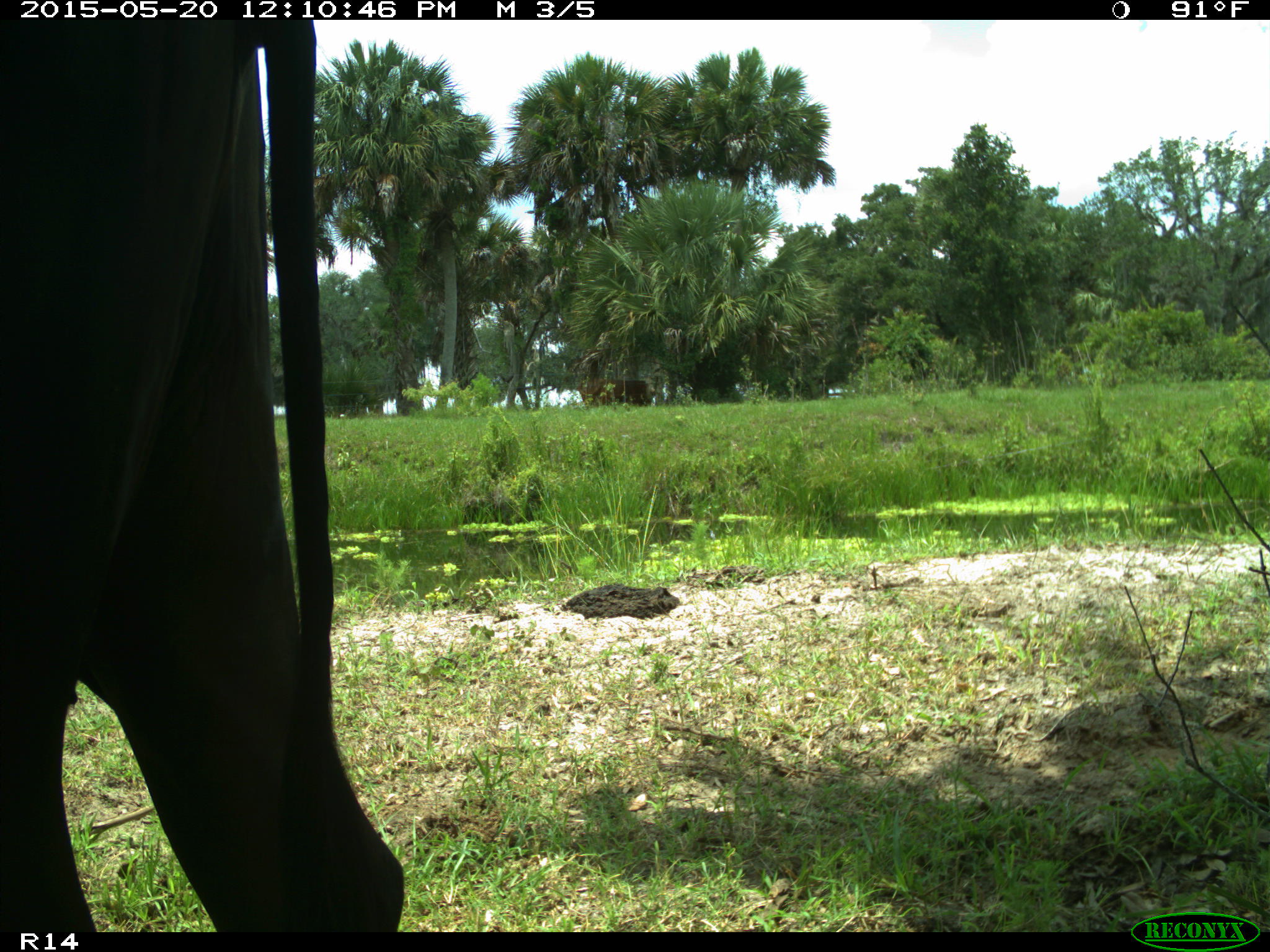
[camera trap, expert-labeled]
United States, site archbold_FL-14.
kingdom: Animalia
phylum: Chordata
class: Mammalia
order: Artiodactyla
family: Bovidae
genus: Bos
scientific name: Bos taurus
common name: domestic cow